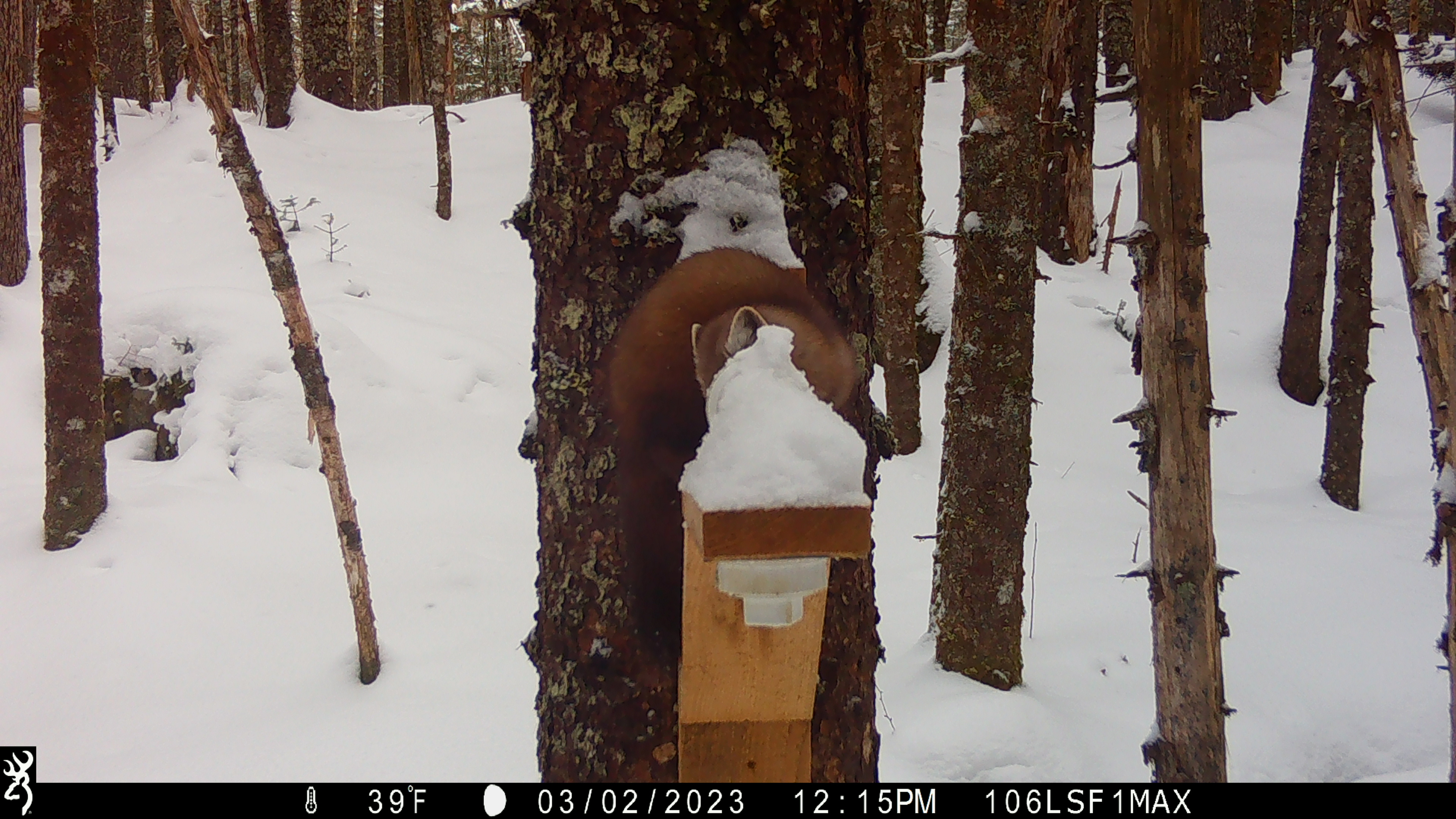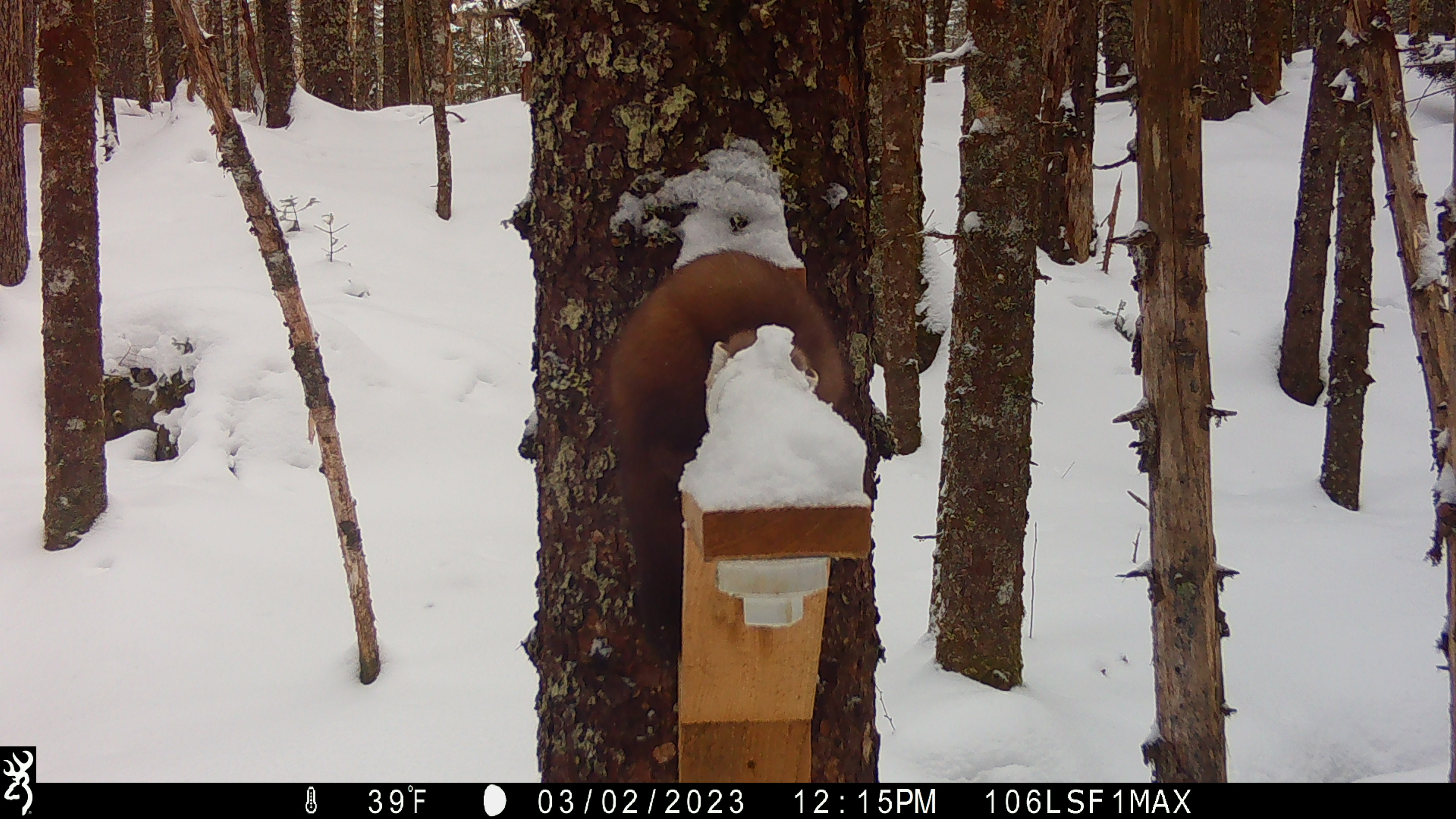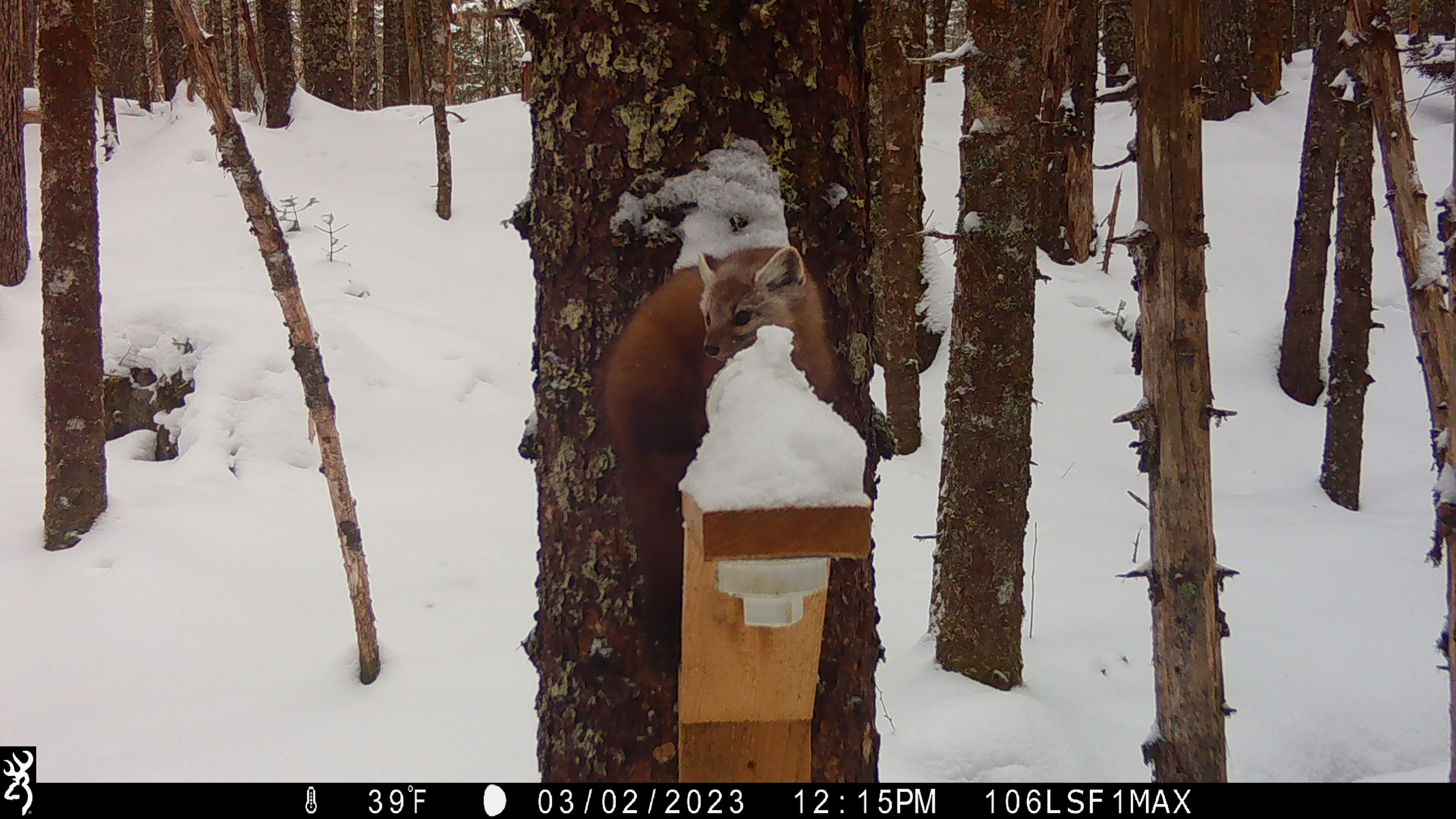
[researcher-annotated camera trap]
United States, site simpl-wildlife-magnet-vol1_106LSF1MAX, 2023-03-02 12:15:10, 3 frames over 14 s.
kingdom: Animalia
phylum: Chordata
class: Mammalia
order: Carnivora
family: Mustelidae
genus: Martes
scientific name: Martes americana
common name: american marten